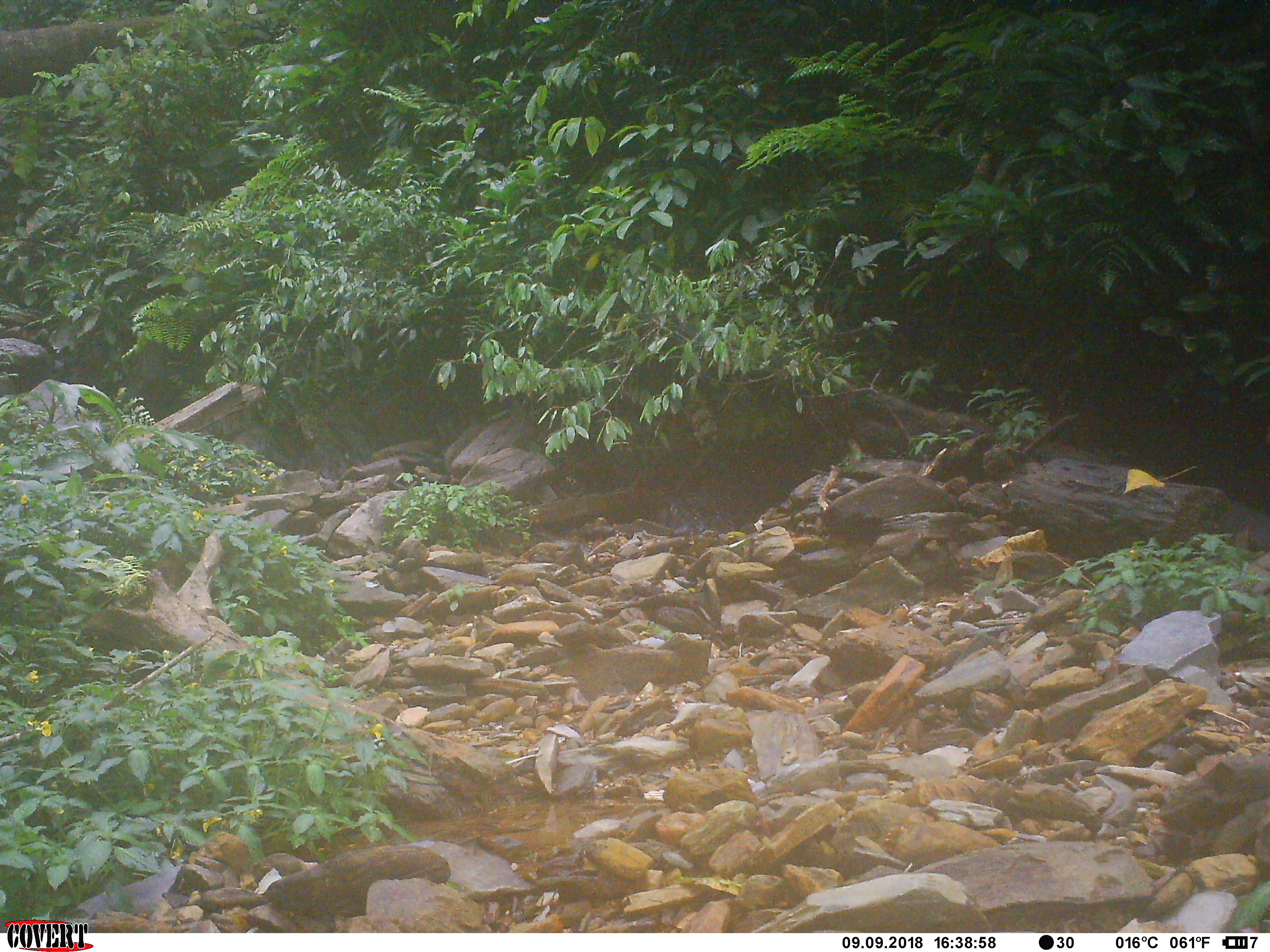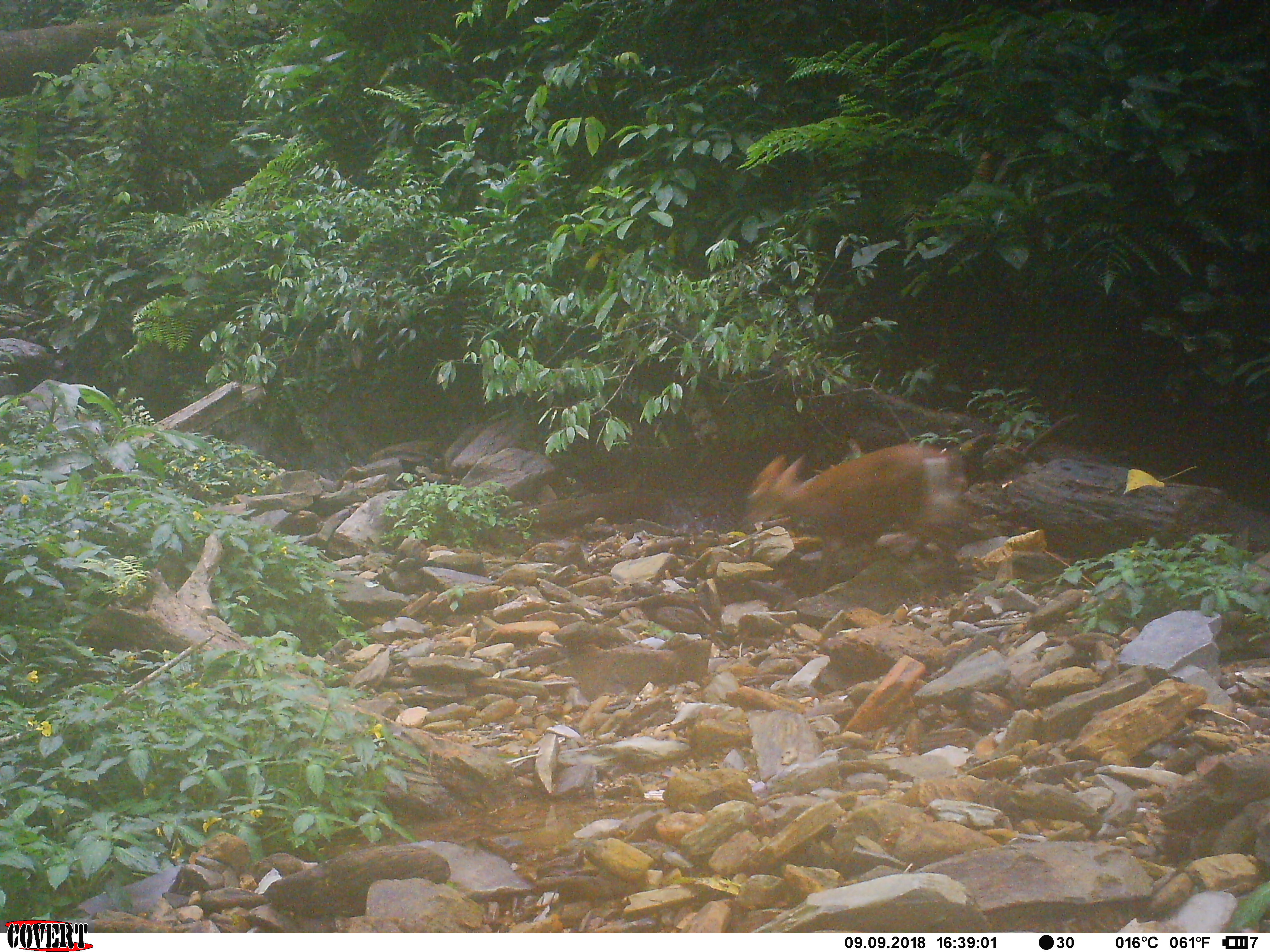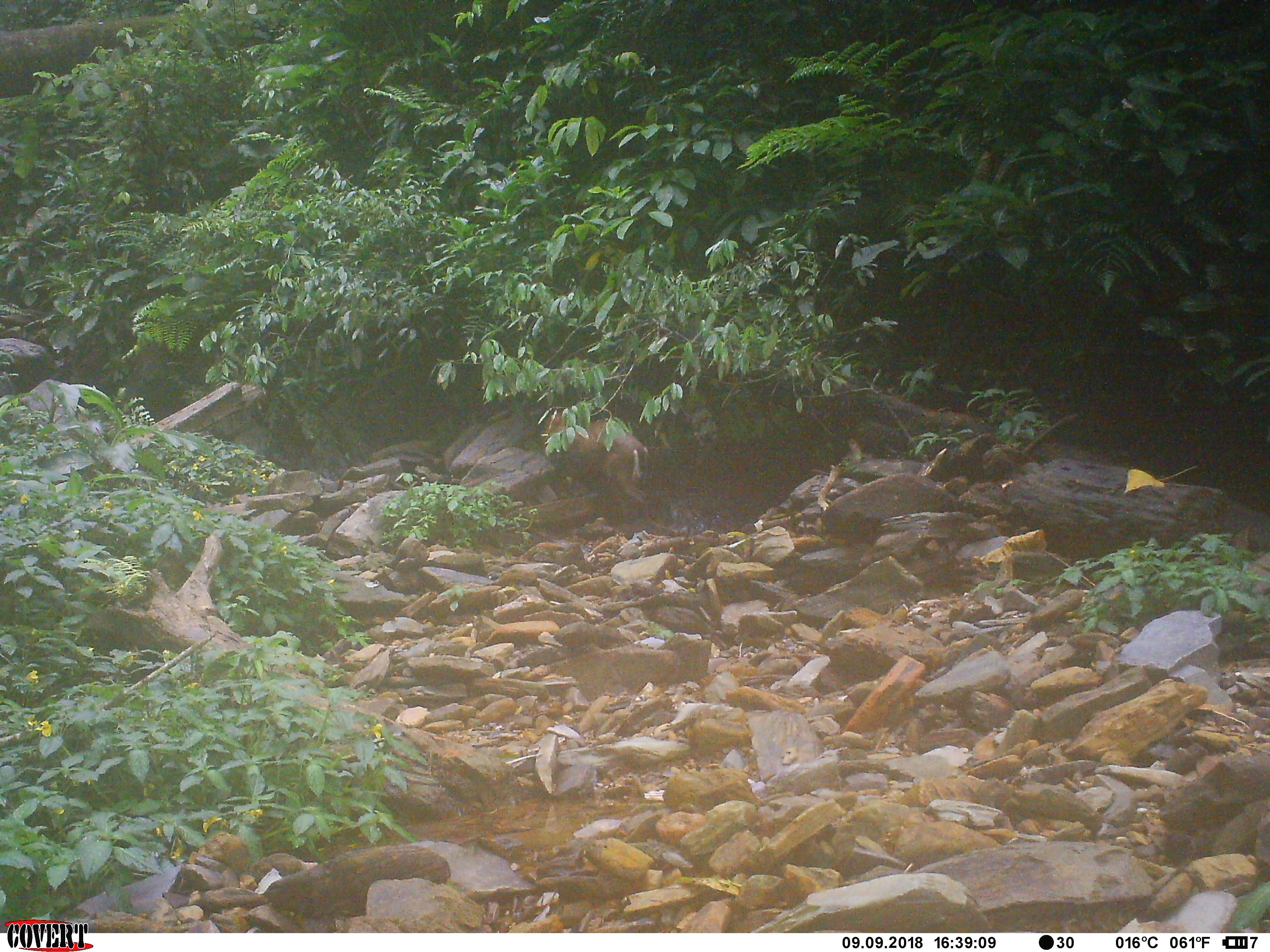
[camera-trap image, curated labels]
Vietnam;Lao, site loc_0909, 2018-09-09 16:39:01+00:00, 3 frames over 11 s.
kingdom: Animalia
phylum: Chordata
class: Mammalia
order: Artiodactyla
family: Cervidae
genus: Muntiacus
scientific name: Muntiacus rooseveltorum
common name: roosevelt's muntjac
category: roosevelts muntjac group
Roosevelts muntjac group (roosevelt's muntjac) (Muntiacus rooseveltorum). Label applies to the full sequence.